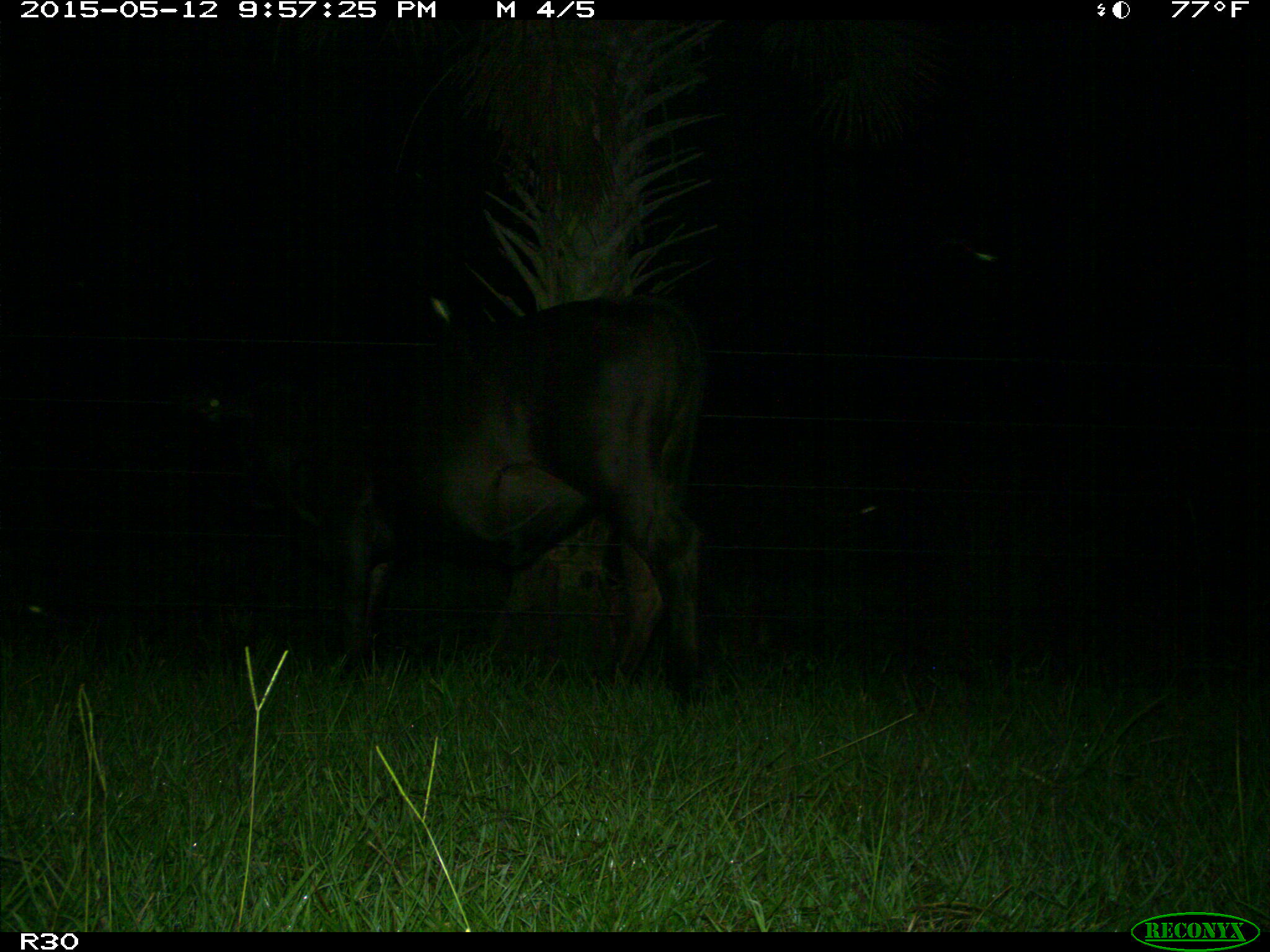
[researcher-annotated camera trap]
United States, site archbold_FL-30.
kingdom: Animalia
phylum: Chordata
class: Mammalia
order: Artiodactyla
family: Bovidae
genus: Bos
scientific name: Bos taurus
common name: domestic cow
Bos taurus (domestic cow).